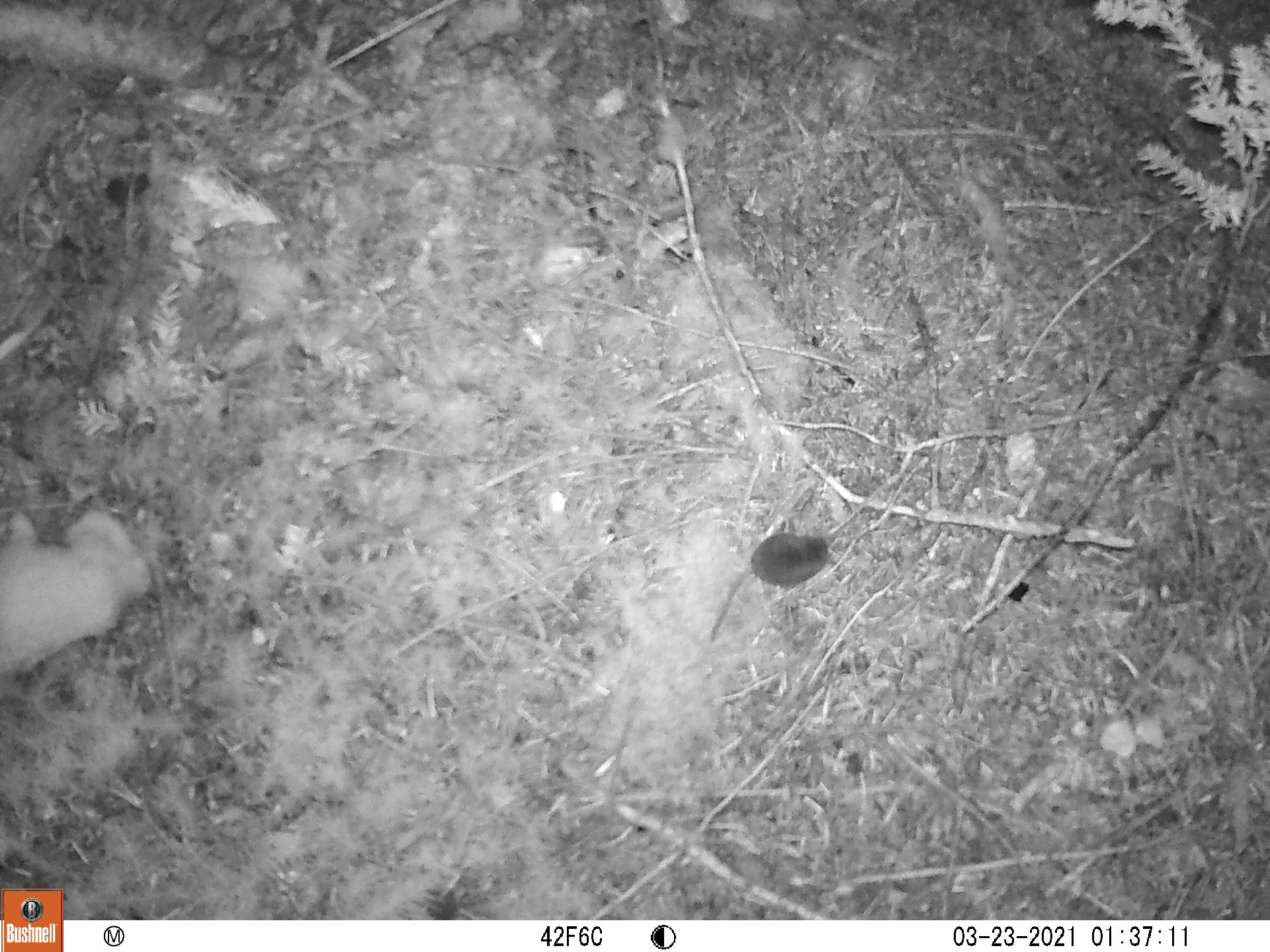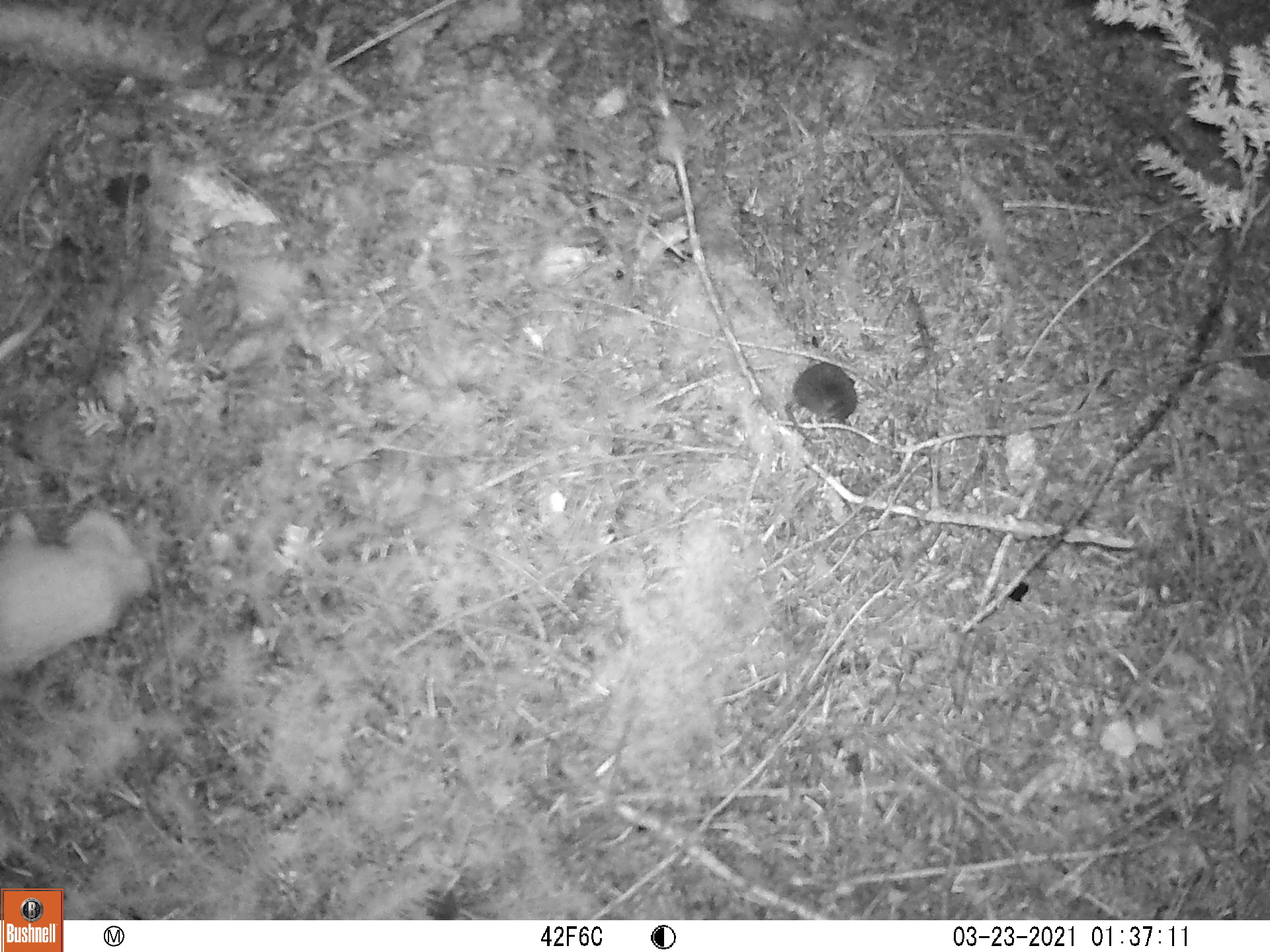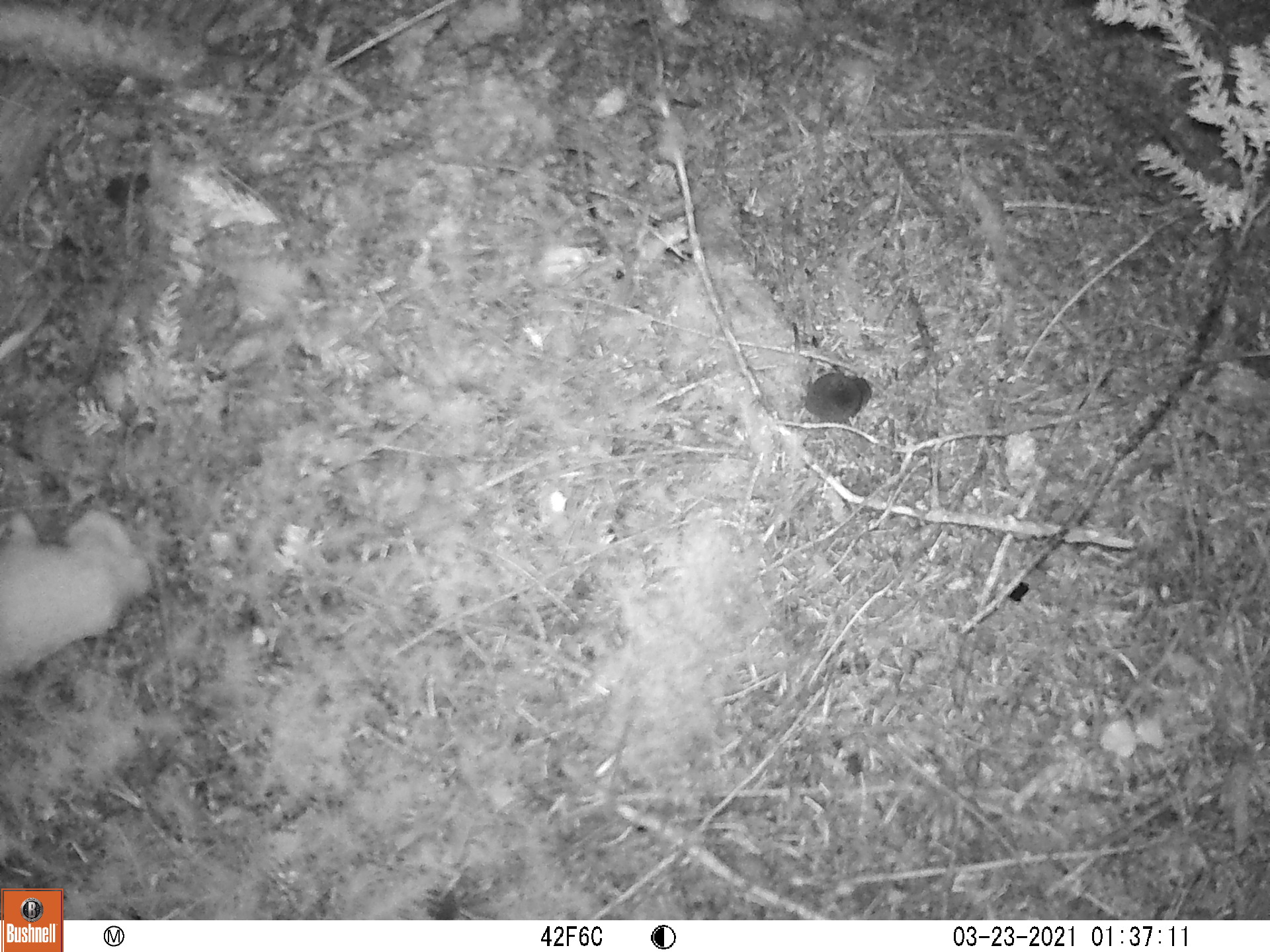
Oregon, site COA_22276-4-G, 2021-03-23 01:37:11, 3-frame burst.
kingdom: Animalia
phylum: Chordata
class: Mammalia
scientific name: Mammalia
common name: small mammal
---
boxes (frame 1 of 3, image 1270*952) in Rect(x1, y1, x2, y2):
small mammal: Rect(653, 504, 874, 684)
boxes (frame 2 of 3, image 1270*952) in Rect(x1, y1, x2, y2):
small mammal: Rect(748, 308, 905, 484)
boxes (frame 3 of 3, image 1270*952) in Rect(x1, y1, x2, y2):
small mammal: Rect(748, 345, 891, 461)